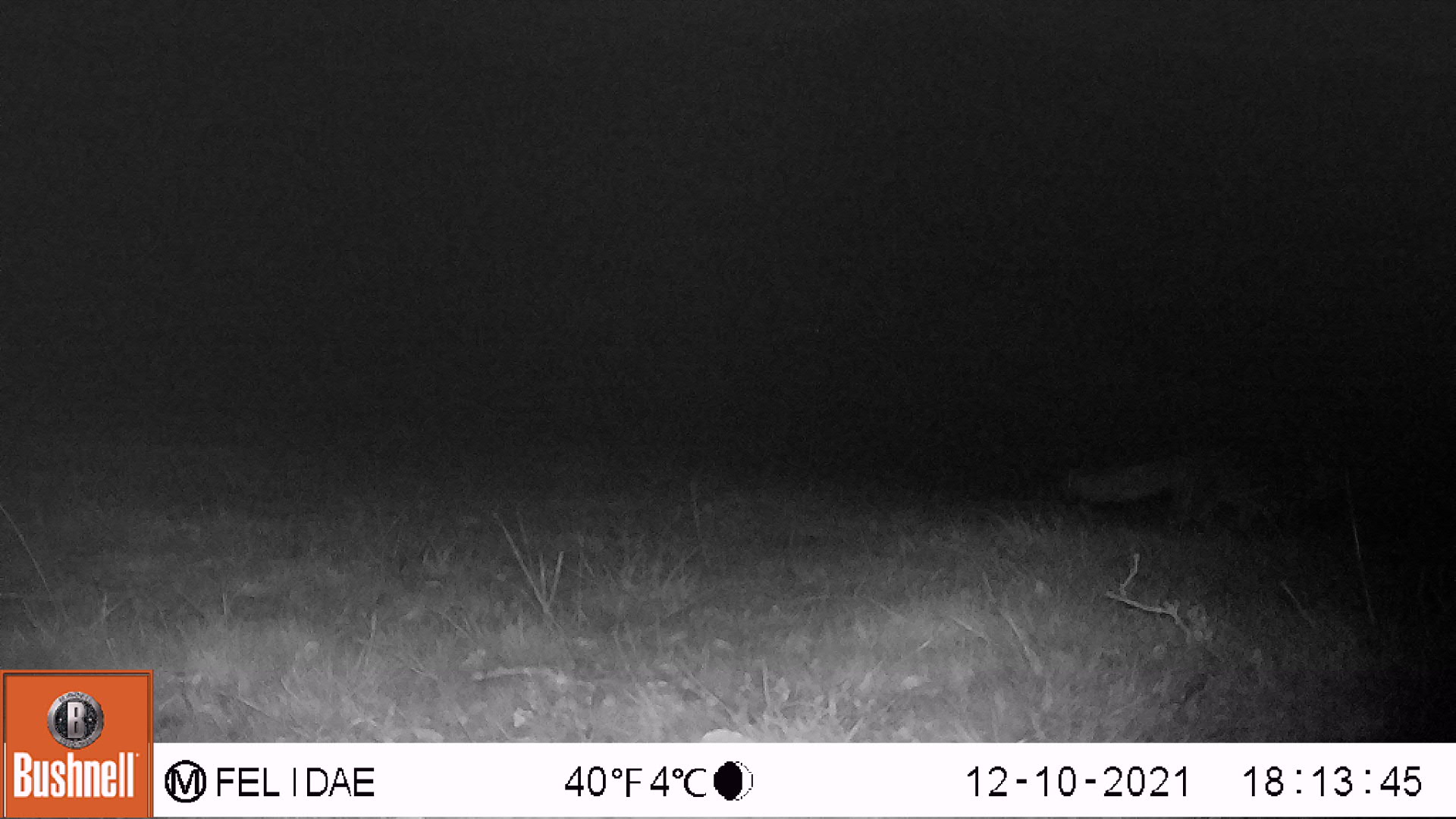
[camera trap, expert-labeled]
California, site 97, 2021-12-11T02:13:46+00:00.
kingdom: Animalia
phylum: Chordata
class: Mammalia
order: Carnivora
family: Canidae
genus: Urocyon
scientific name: Urocyon cinereoargenteus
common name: gray fox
Gray fox (Urocyon cinereoargenteus).